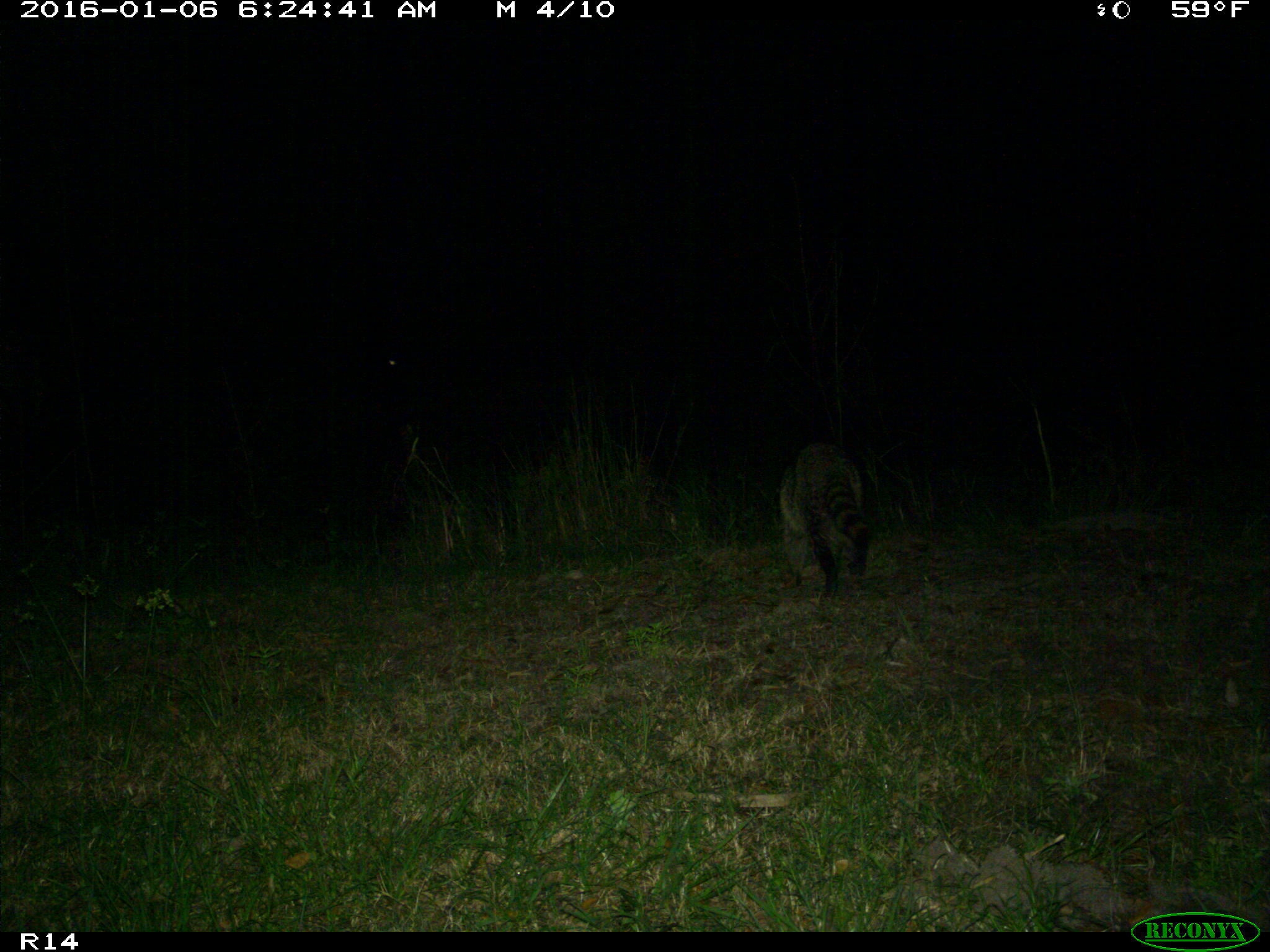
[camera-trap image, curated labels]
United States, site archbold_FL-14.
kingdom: Animalia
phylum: Chordata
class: Mammalia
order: Carnivora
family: Procyonidae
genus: Procyon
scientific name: Procyon lotor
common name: common raccoon